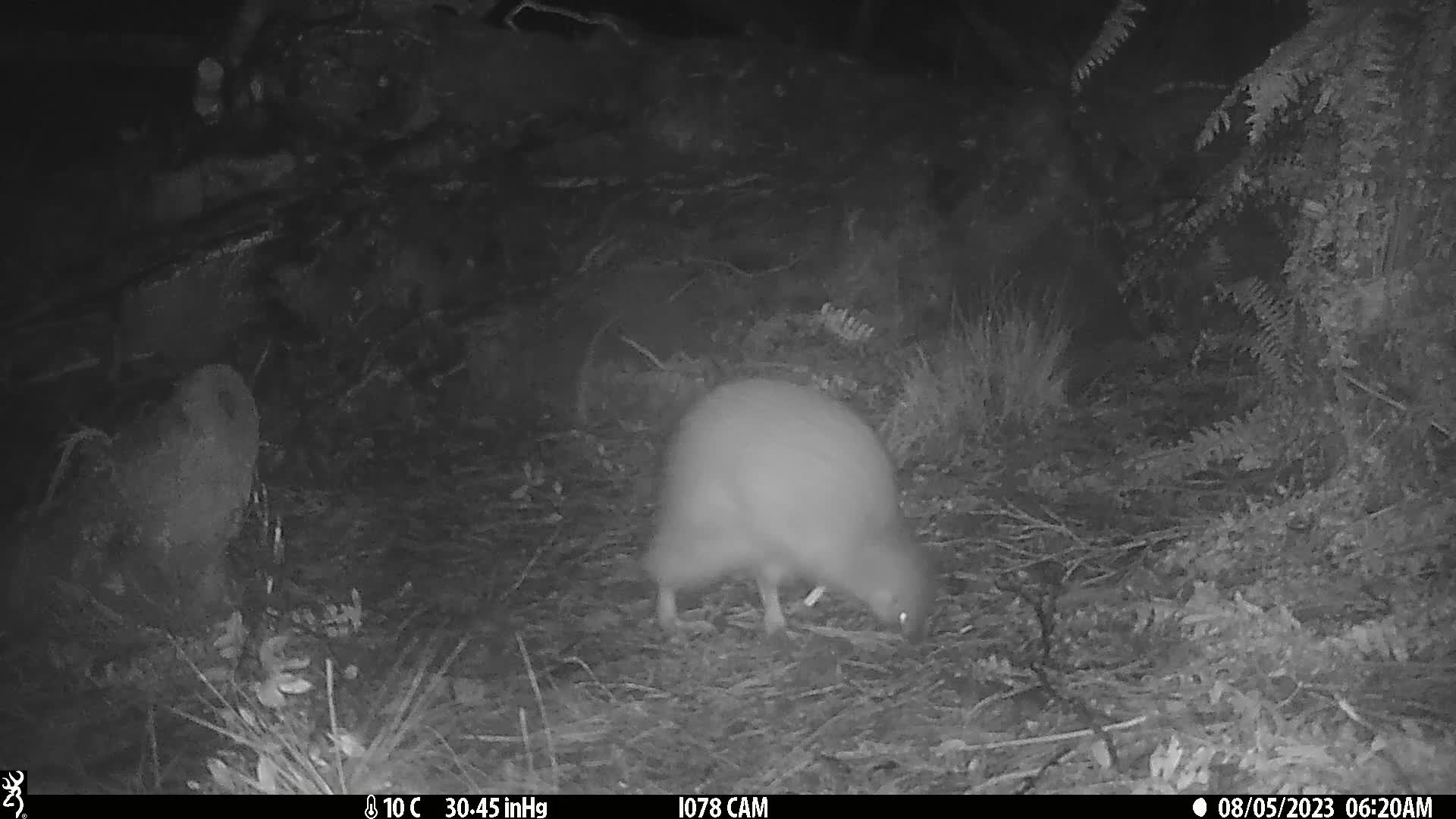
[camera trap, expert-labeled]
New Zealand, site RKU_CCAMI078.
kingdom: Animalia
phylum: Chordata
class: Aves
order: Apterygiformes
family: Apterygidae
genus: Apteryx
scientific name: Apteryx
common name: kiwi